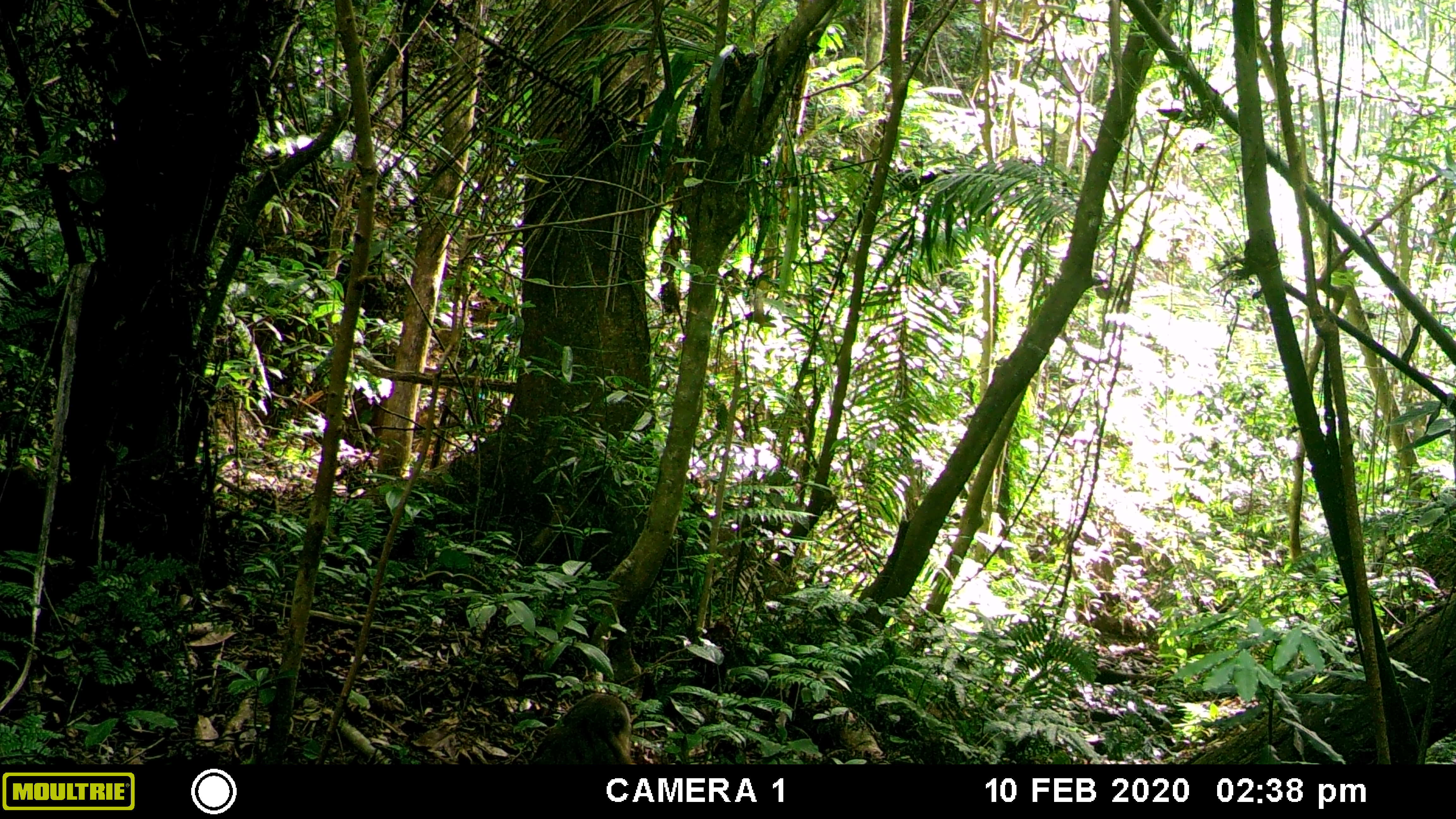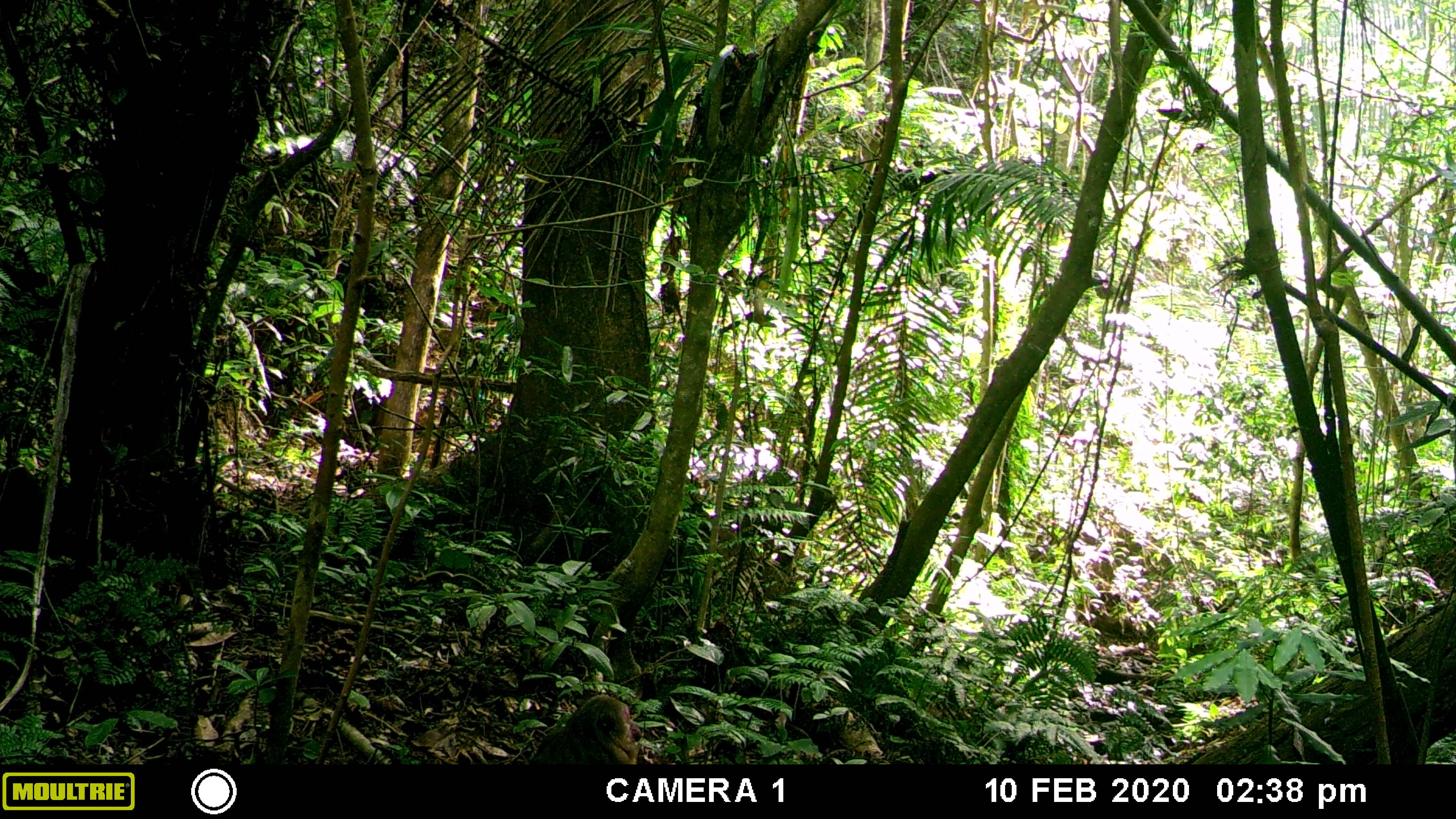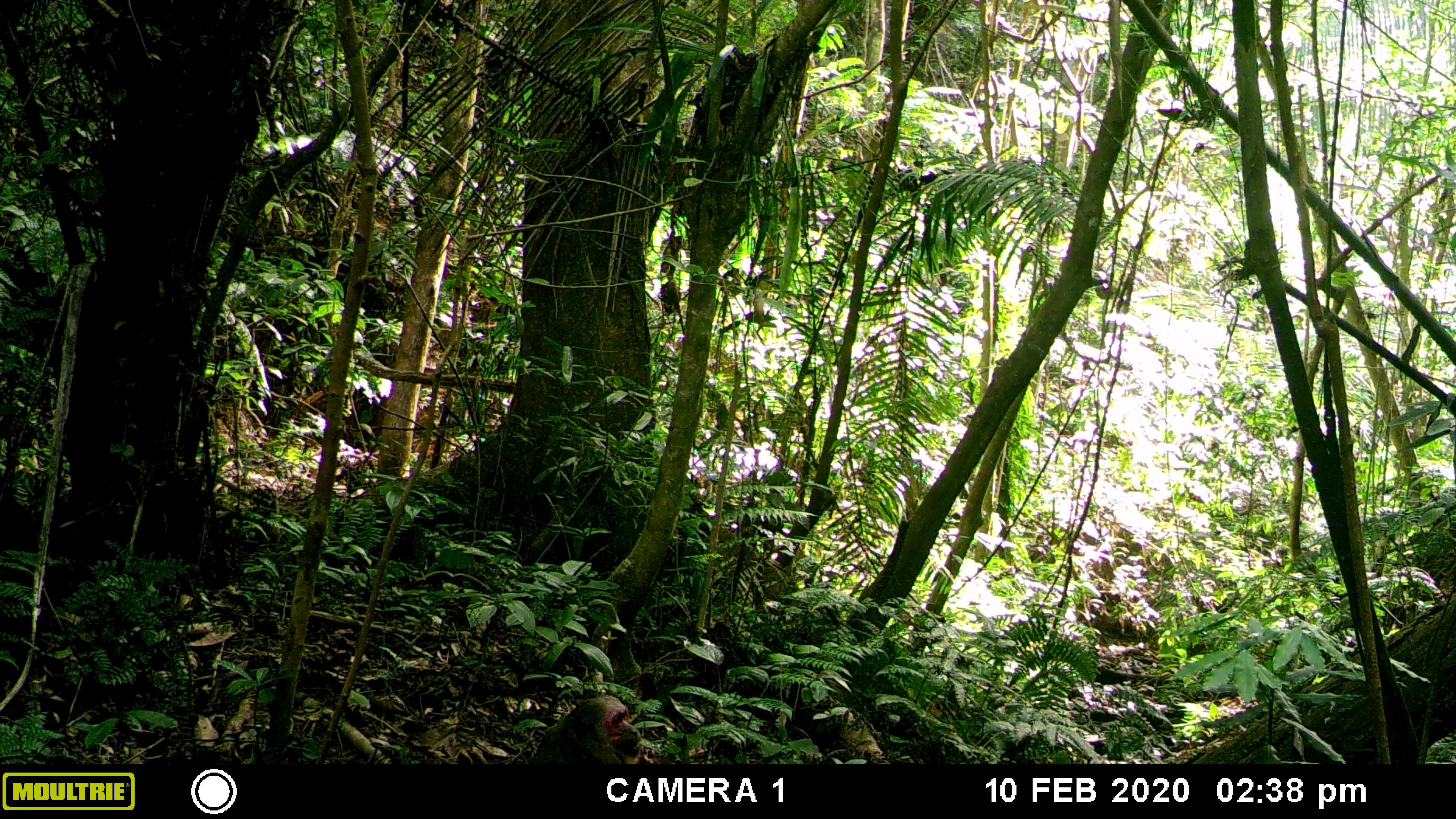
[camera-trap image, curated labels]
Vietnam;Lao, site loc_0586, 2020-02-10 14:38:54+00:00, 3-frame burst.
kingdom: Animalia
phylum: Chordata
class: Mammalia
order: Primates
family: Cercopithecidae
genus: Macaca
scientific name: Macaca arctoides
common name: stump-tailed macaque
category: stump tailed macaque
Stump tailed macaque (stump-tailed macaque) (Macaca arctoides). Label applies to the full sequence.